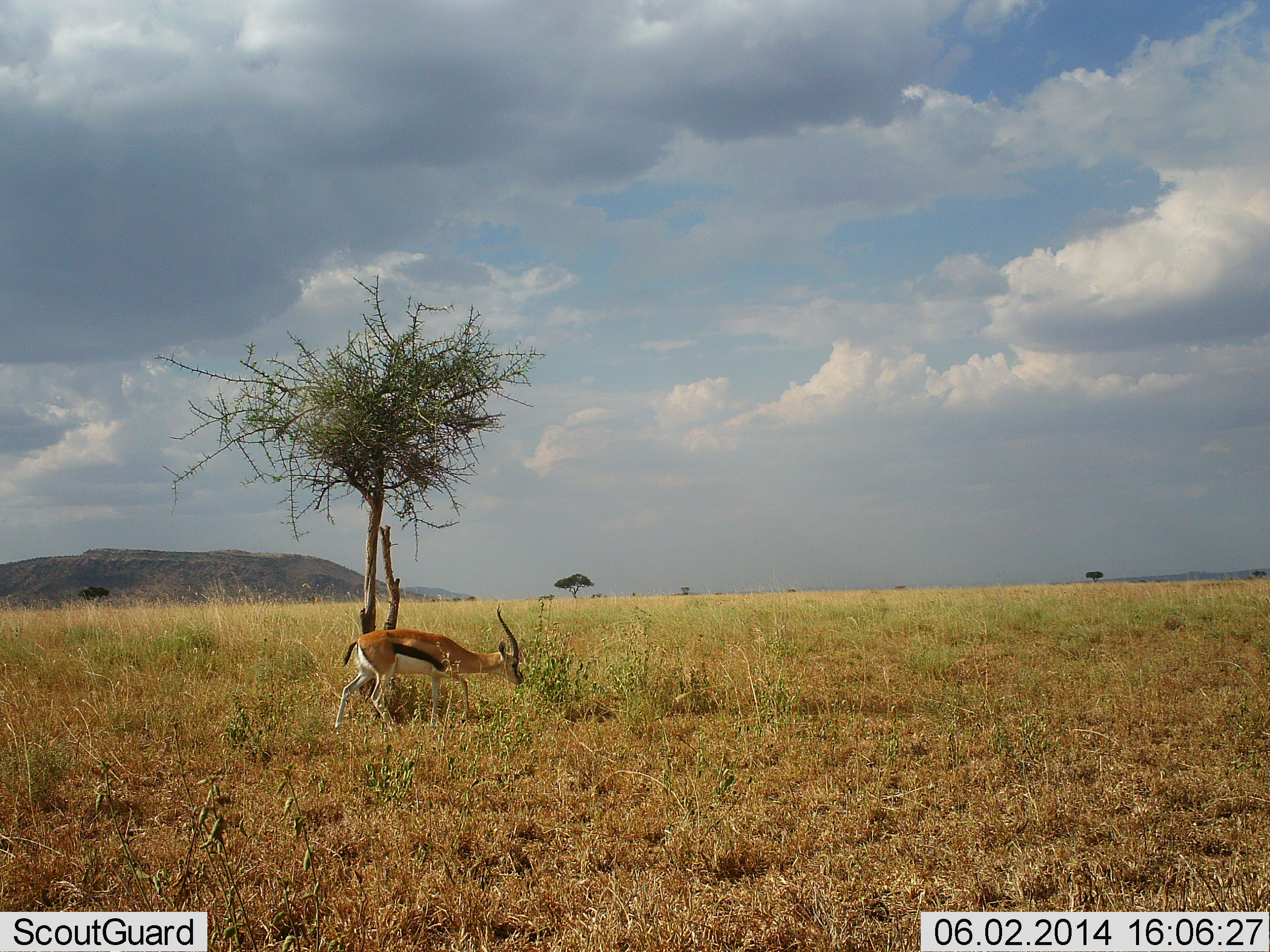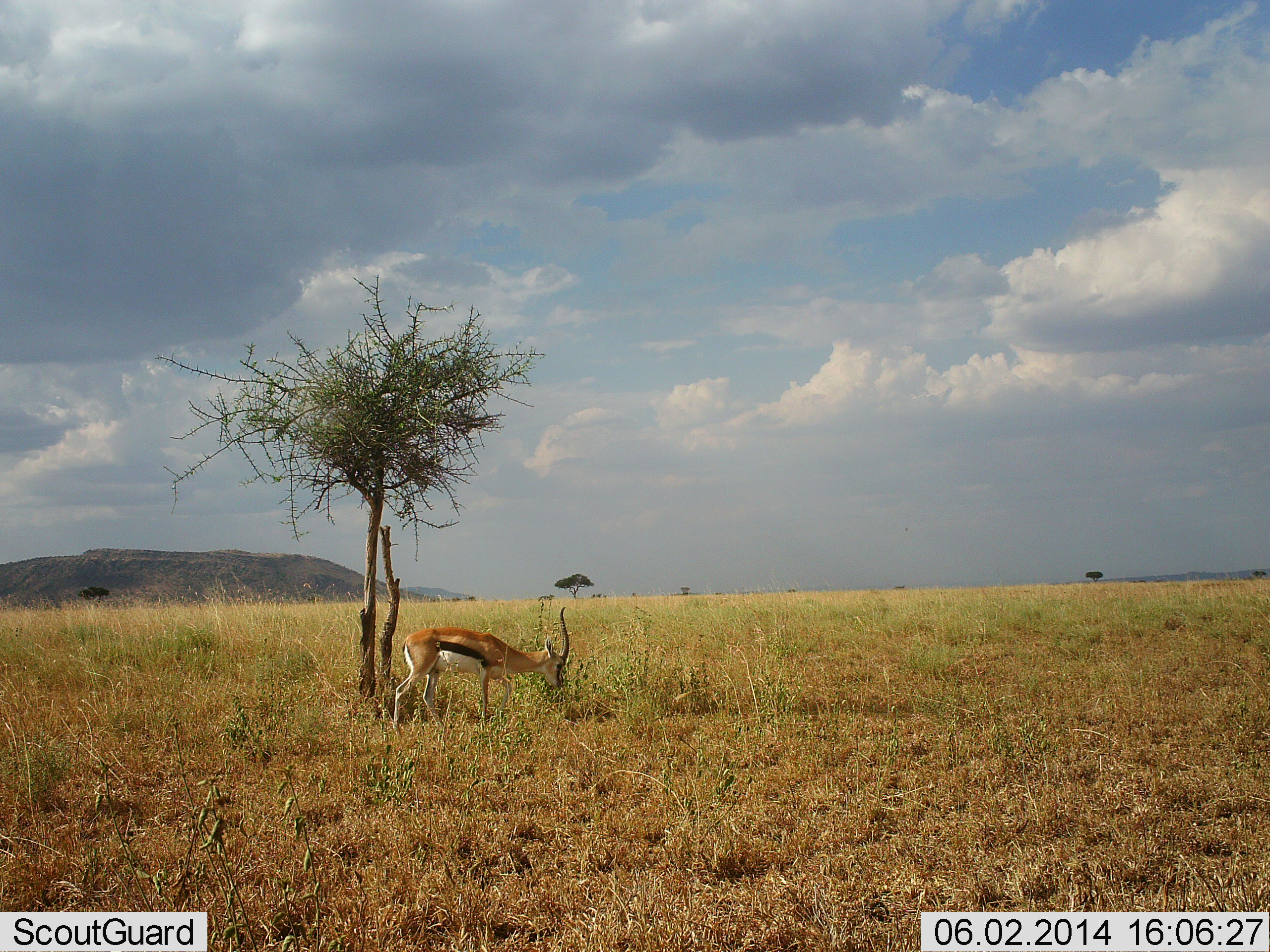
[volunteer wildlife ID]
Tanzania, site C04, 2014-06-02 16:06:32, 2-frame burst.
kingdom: Animalia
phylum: Chordata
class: Mammalia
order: Artiodactyla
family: Bovidae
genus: Eudorcas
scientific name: Eudorcas thomsonii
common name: thomson's gazelle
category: gazellethomsons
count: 1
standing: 0%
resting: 0%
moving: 30%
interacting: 0%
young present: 0%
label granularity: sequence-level